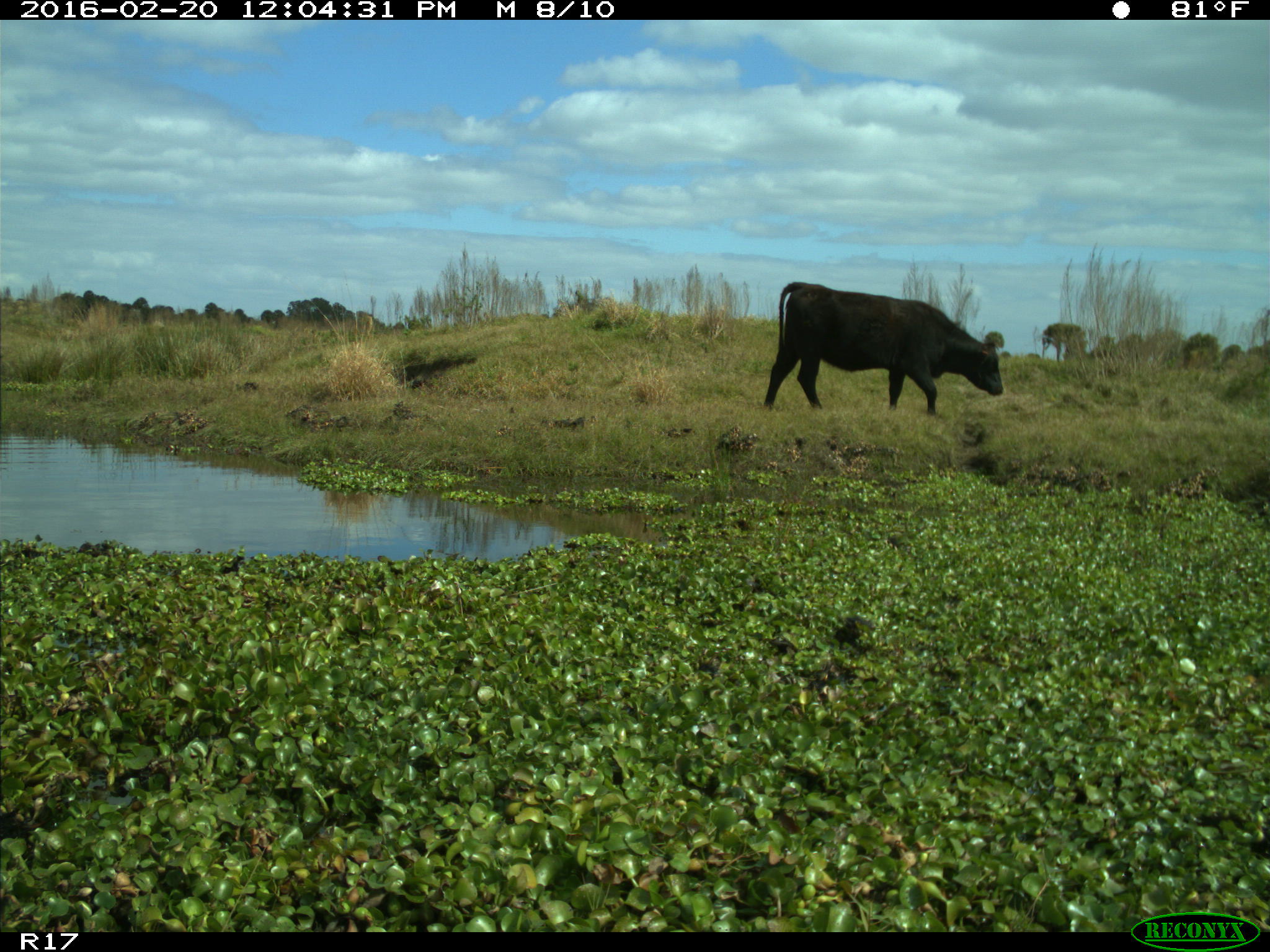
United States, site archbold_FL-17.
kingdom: Animalia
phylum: Chordata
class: Mammalia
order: Artiodactyla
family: Bovidae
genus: Bos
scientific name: Bos taurus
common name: domestic cow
Bos taurus (domestic cow).